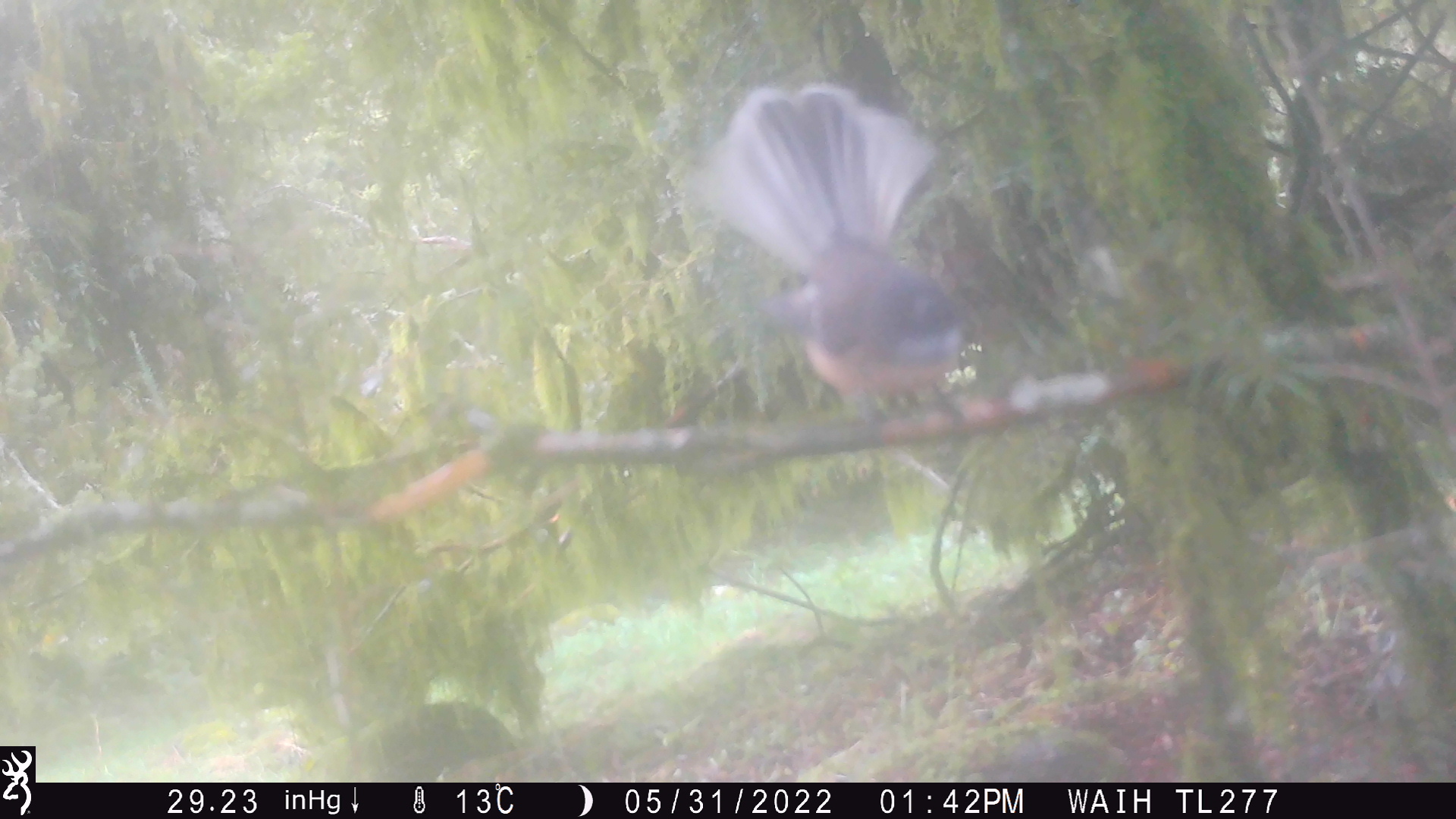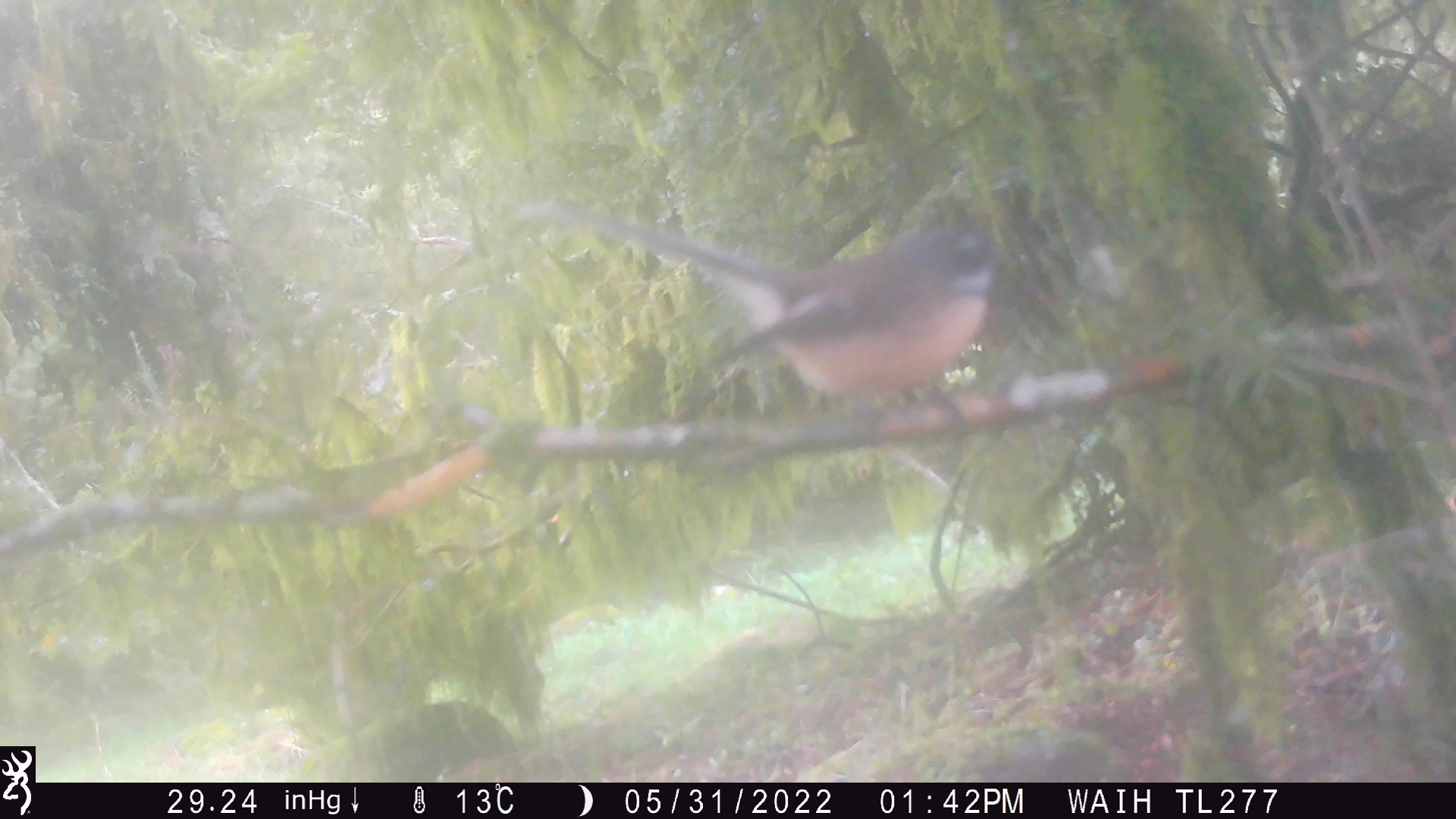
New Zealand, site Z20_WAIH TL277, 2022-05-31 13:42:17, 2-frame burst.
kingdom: Animalia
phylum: Chordata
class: Aves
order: Passeriformes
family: Rhipiduridae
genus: Rhipidura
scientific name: Rhipidura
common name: fantails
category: fantail